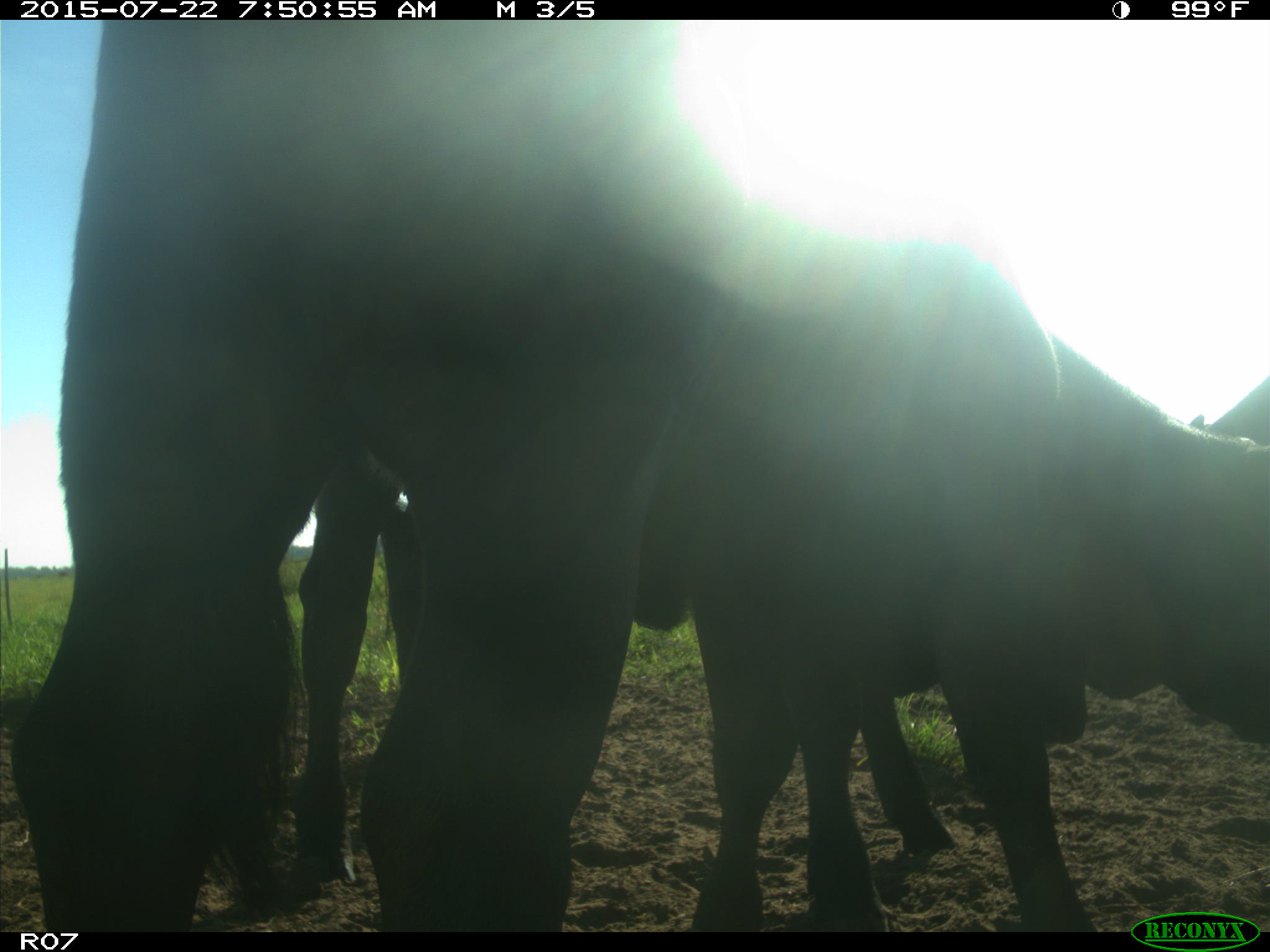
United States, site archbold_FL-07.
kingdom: Animalia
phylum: Chordata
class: Mammalia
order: Artiodactyla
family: Cervidae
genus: Odocoileus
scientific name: Odocoileus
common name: deer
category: unidentified deer